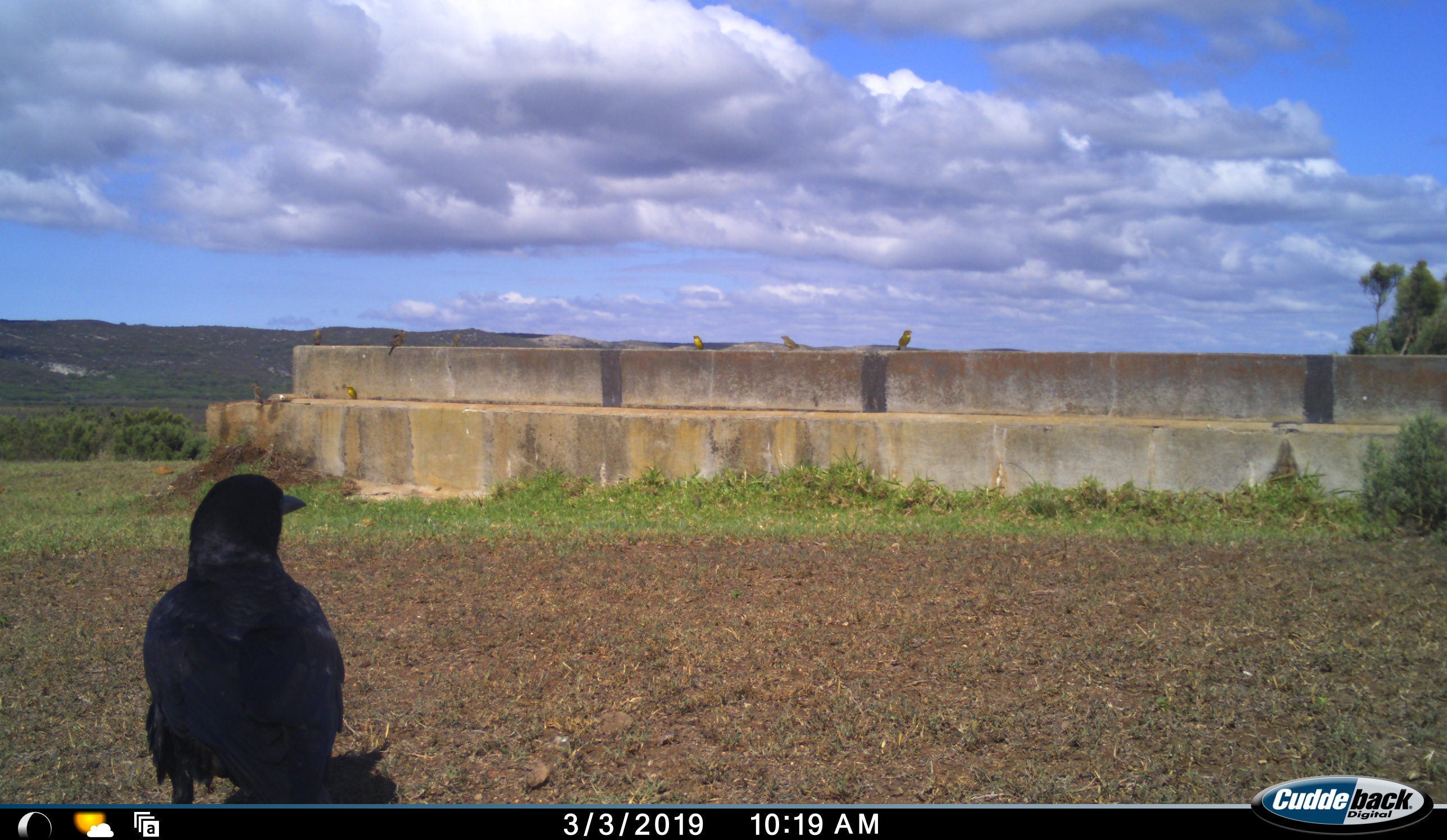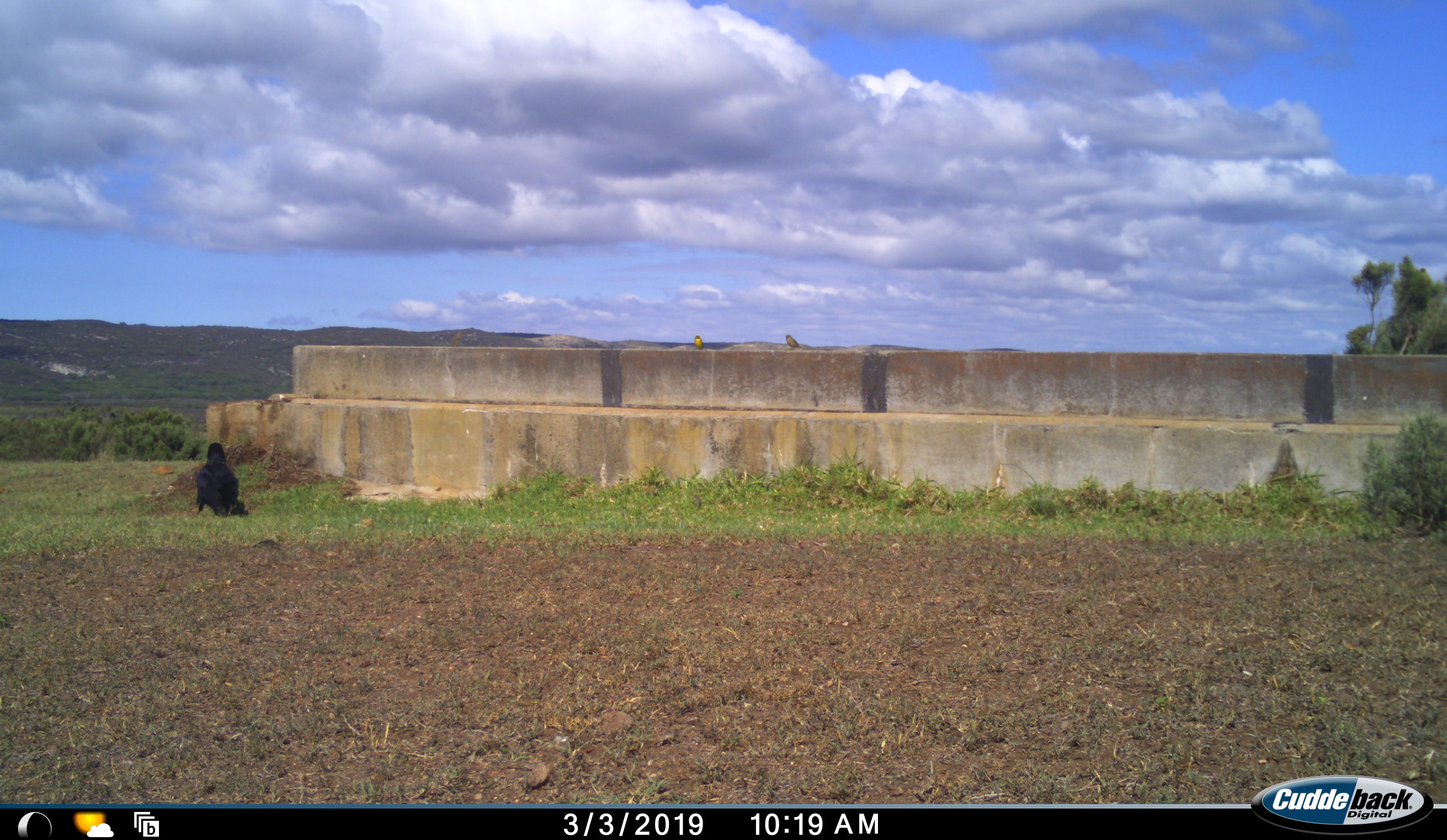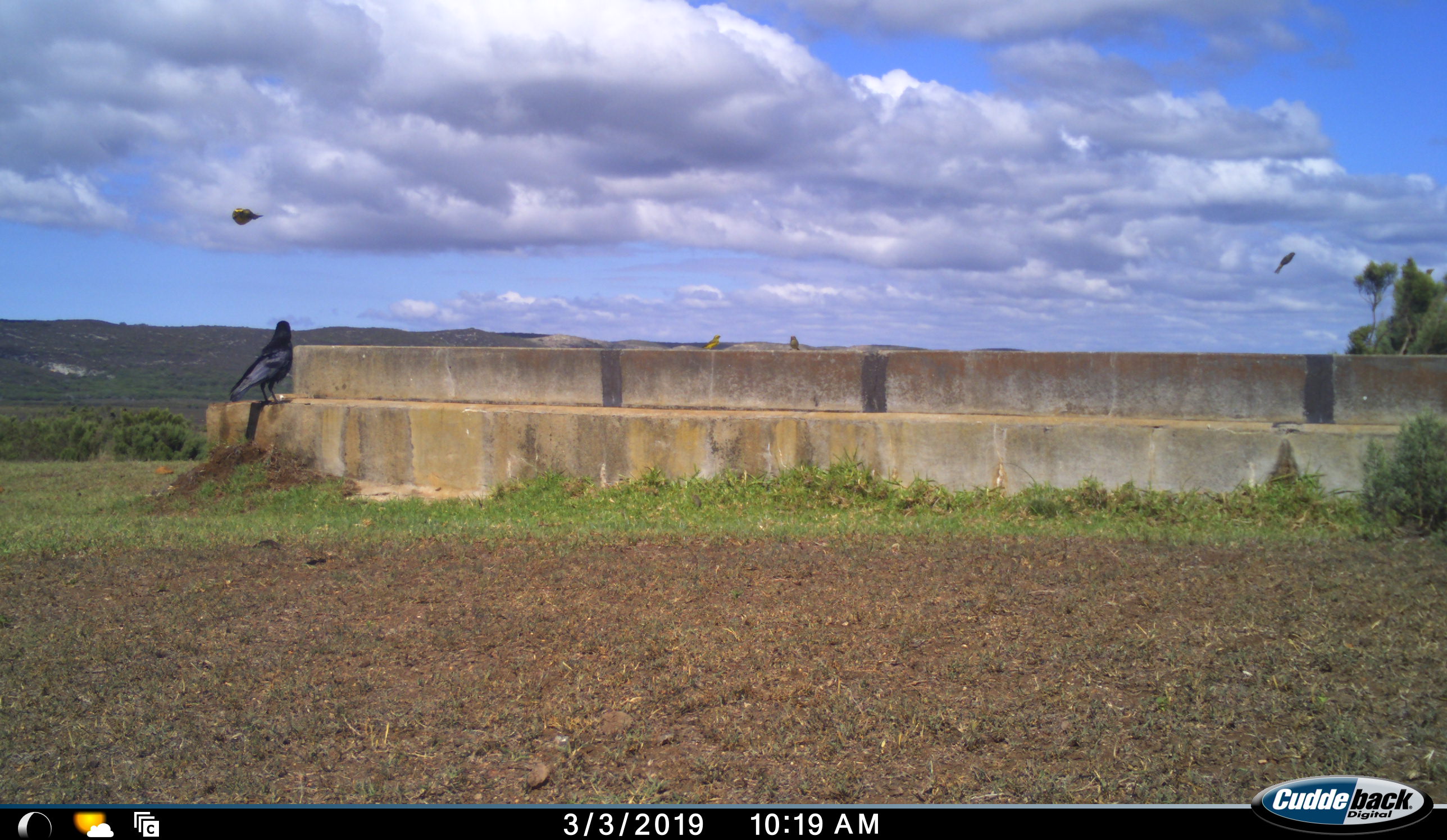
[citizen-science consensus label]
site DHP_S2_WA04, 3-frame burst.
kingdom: Animalia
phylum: Chordata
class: Aves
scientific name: Aves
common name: bird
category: birdother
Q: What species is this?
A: Birdother (bird) (Aves).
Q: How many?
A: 7.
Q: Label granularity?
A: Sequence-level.